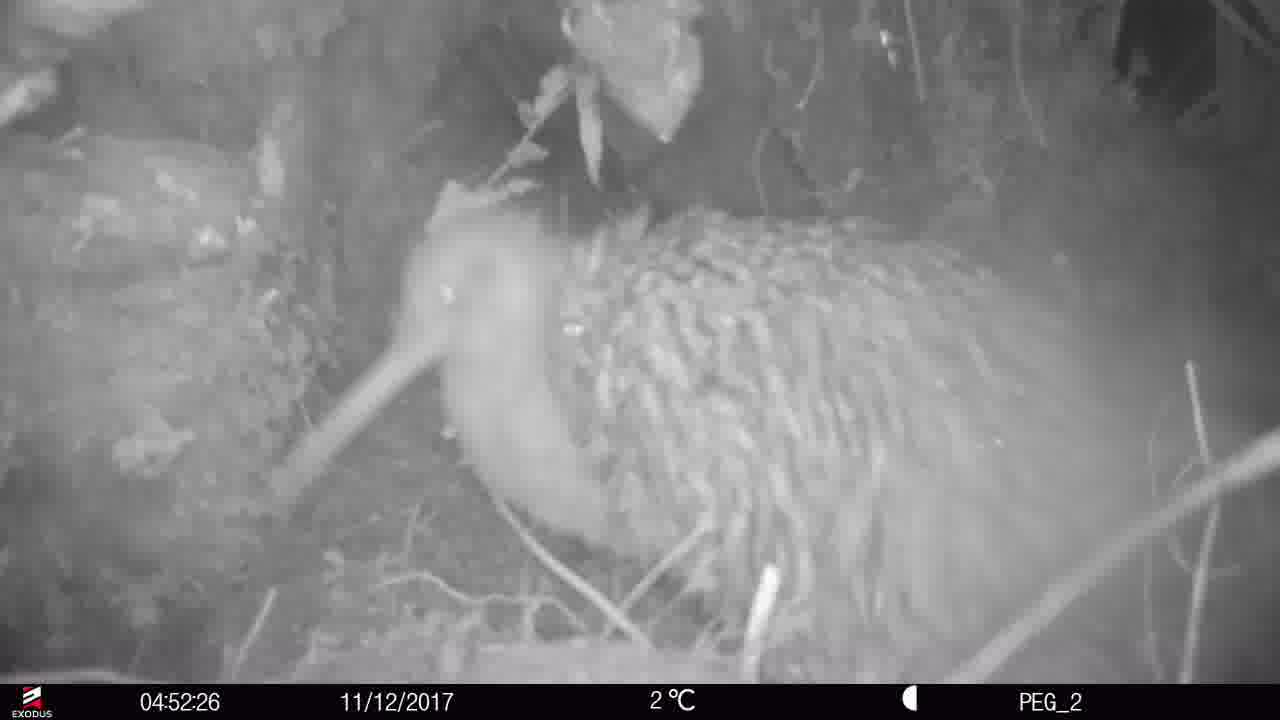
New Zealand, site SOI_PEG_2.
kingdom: Animalia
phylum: Chordata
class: Aves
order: Apterygiformes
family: Apterygidae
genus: Apteryx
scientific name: Apteryx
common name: kiwi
Kiwi (Apteryx).